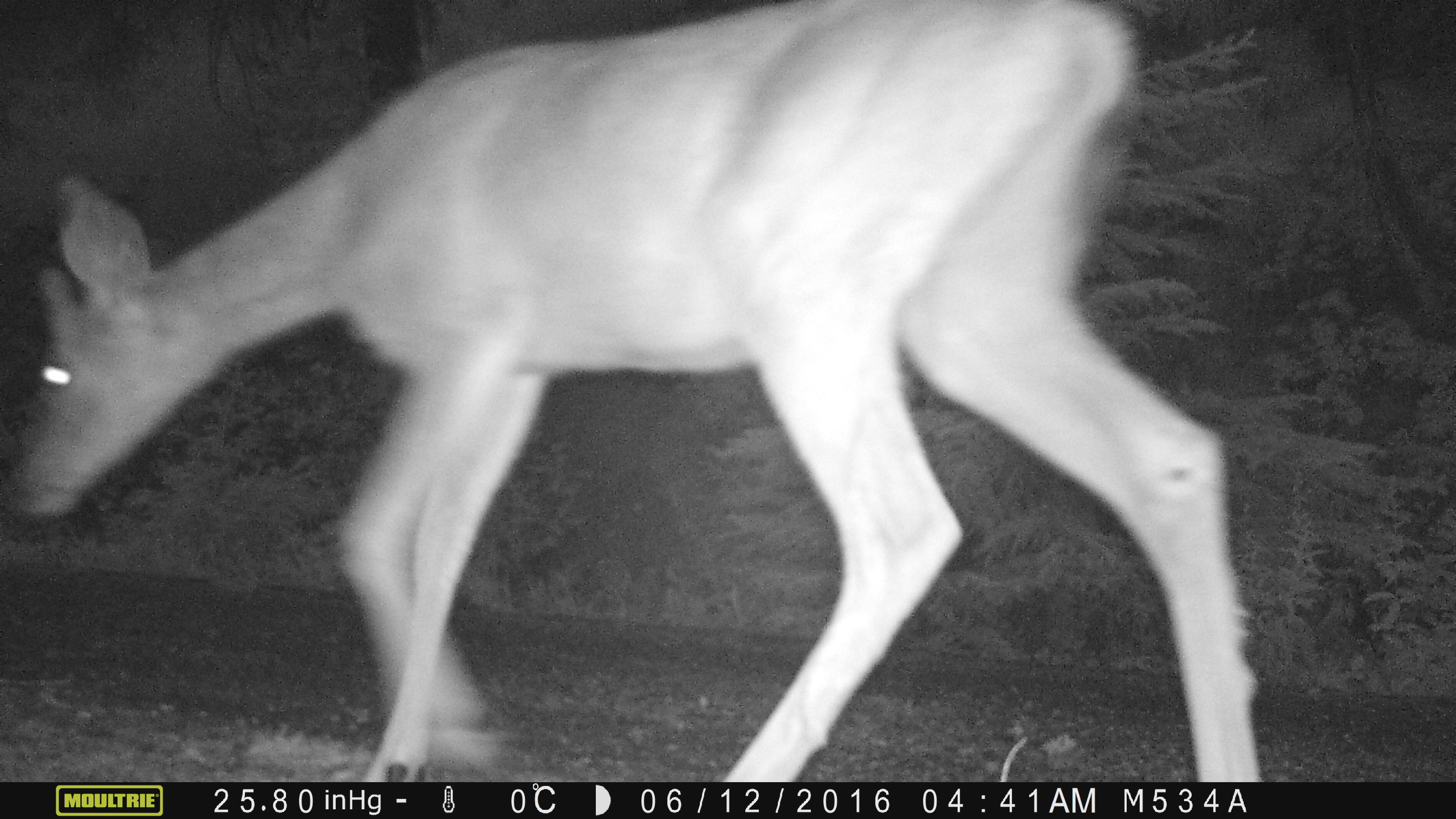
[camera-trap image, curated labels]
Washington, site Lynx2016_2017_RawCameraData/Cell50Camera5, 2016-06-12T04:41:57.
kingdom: Animalia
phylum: Chordata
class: Mammalia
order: Artiodactyla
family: Cervidae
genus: Odocoileus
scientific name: Odocoileus hemionus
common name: mule deer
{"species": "Odocoileus hemionus (mule deer)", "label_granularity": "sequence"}